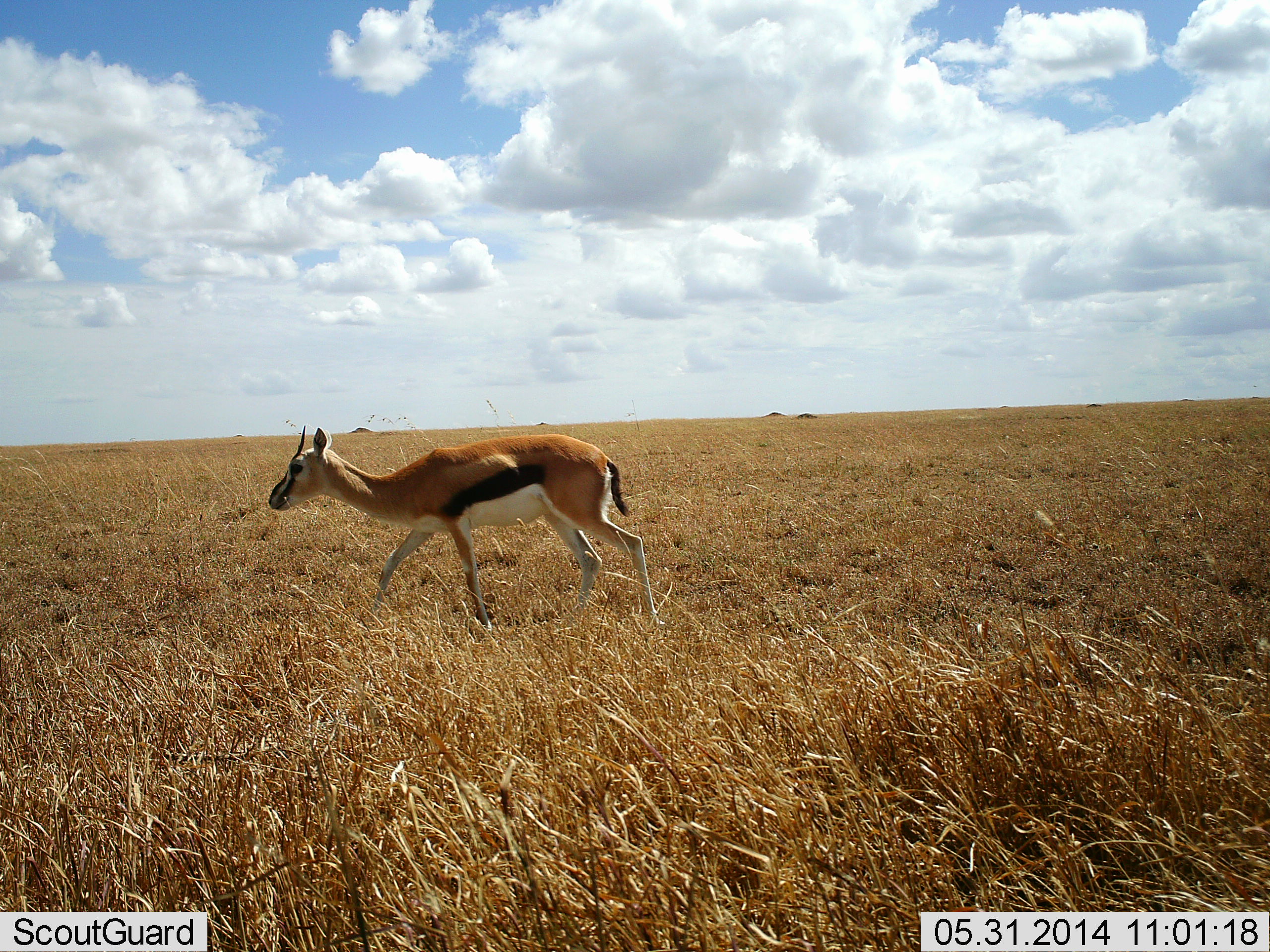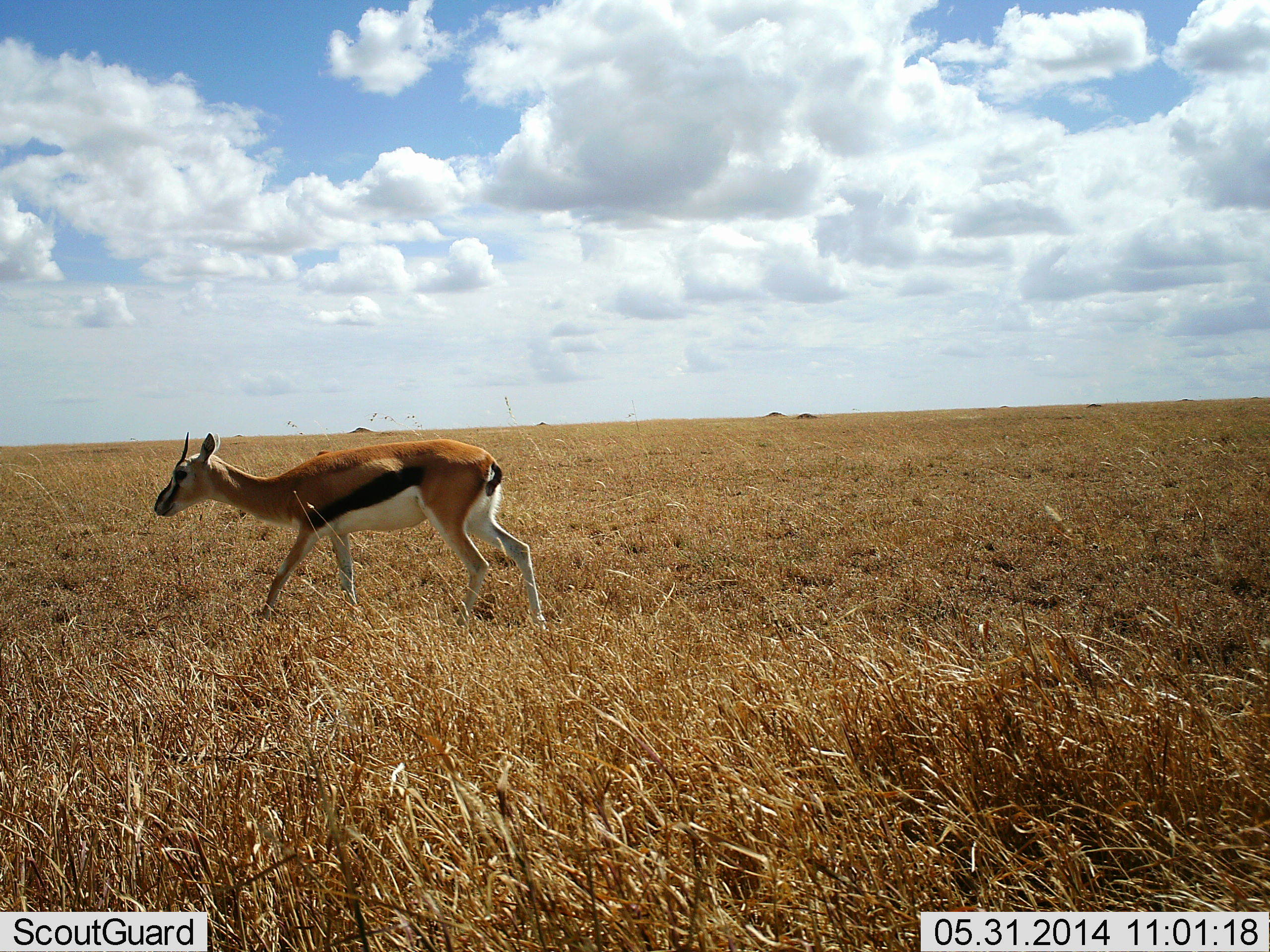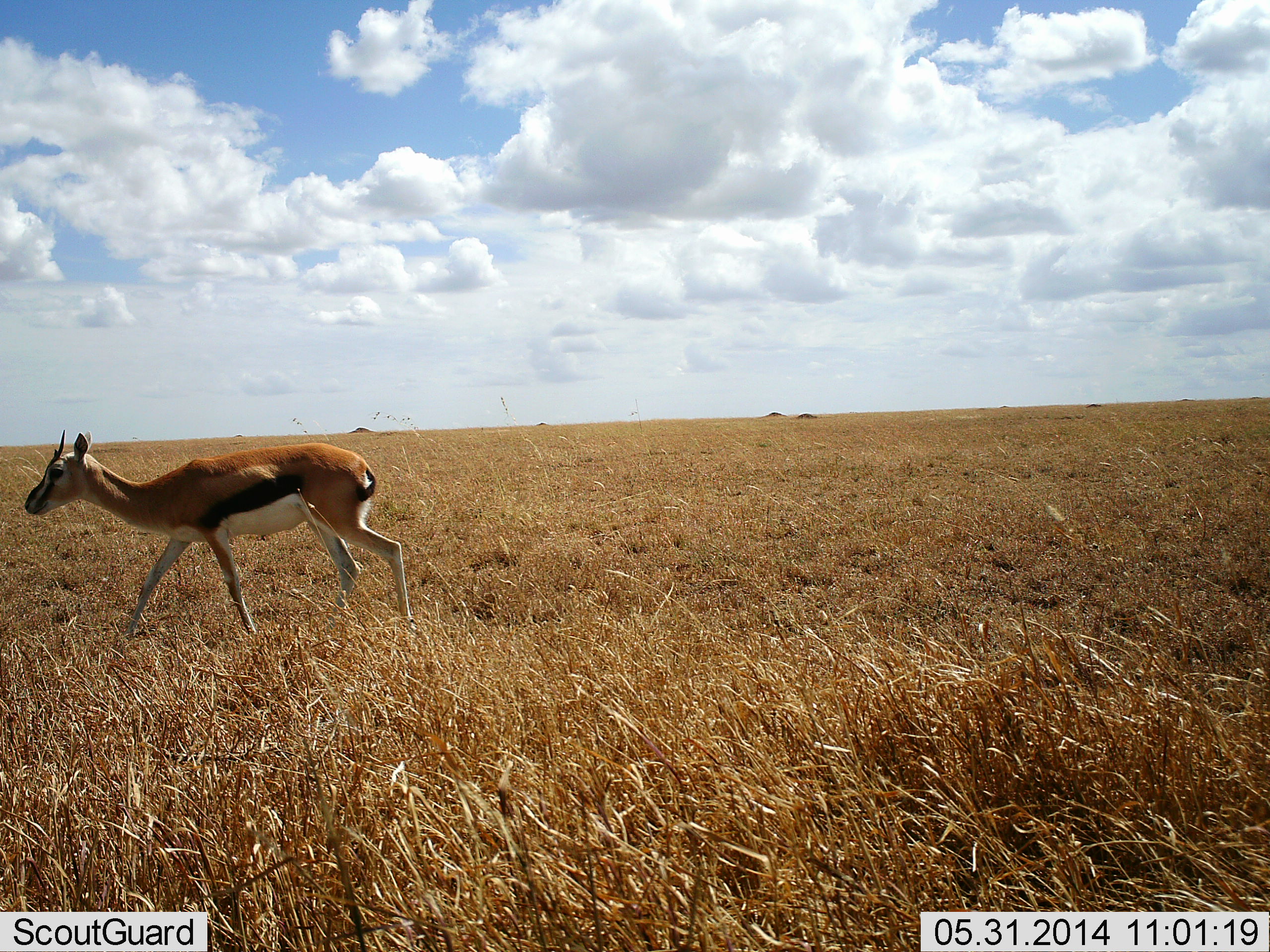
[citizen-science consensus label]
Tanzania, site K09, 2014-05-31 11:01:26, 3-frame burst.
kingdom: Animalia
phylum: Chordata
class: Mammalia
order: Artiodactyla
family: Bovidae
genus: Eudorcas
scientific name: Eudorcas thomsonii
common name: thomson's gazelle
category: gazellethomsons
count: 1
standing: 0%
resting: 0%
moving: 100%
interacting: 0%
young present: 0%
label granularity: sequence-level